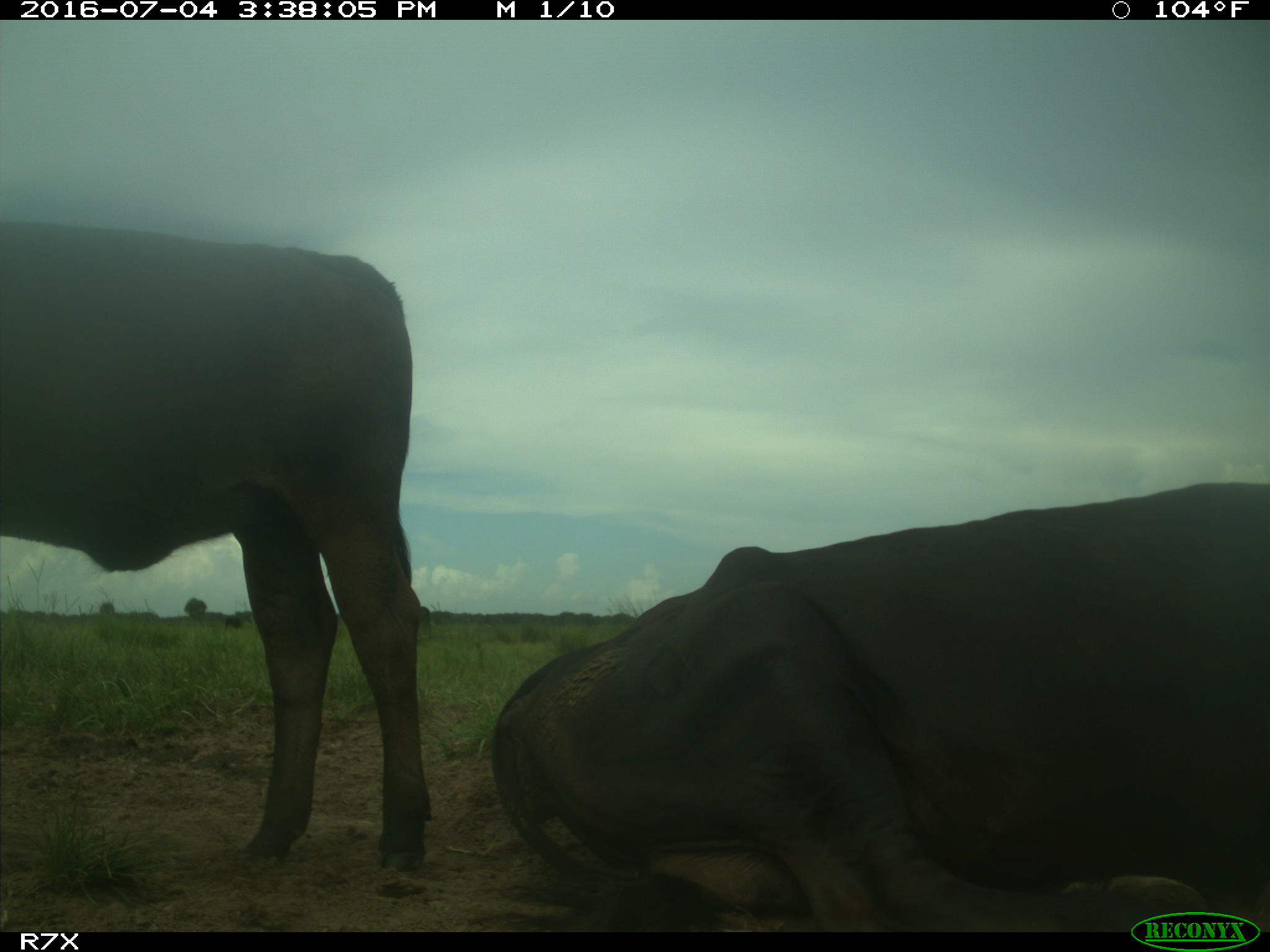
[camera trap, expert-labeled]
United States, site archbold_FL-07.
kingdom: Animalia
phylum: Chordata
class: Mammalia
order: Artiodactyla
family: Bovidae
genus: Bos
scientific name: Bos taurus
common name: domestic cow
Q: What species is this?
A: Bos taurus (domestic cow).